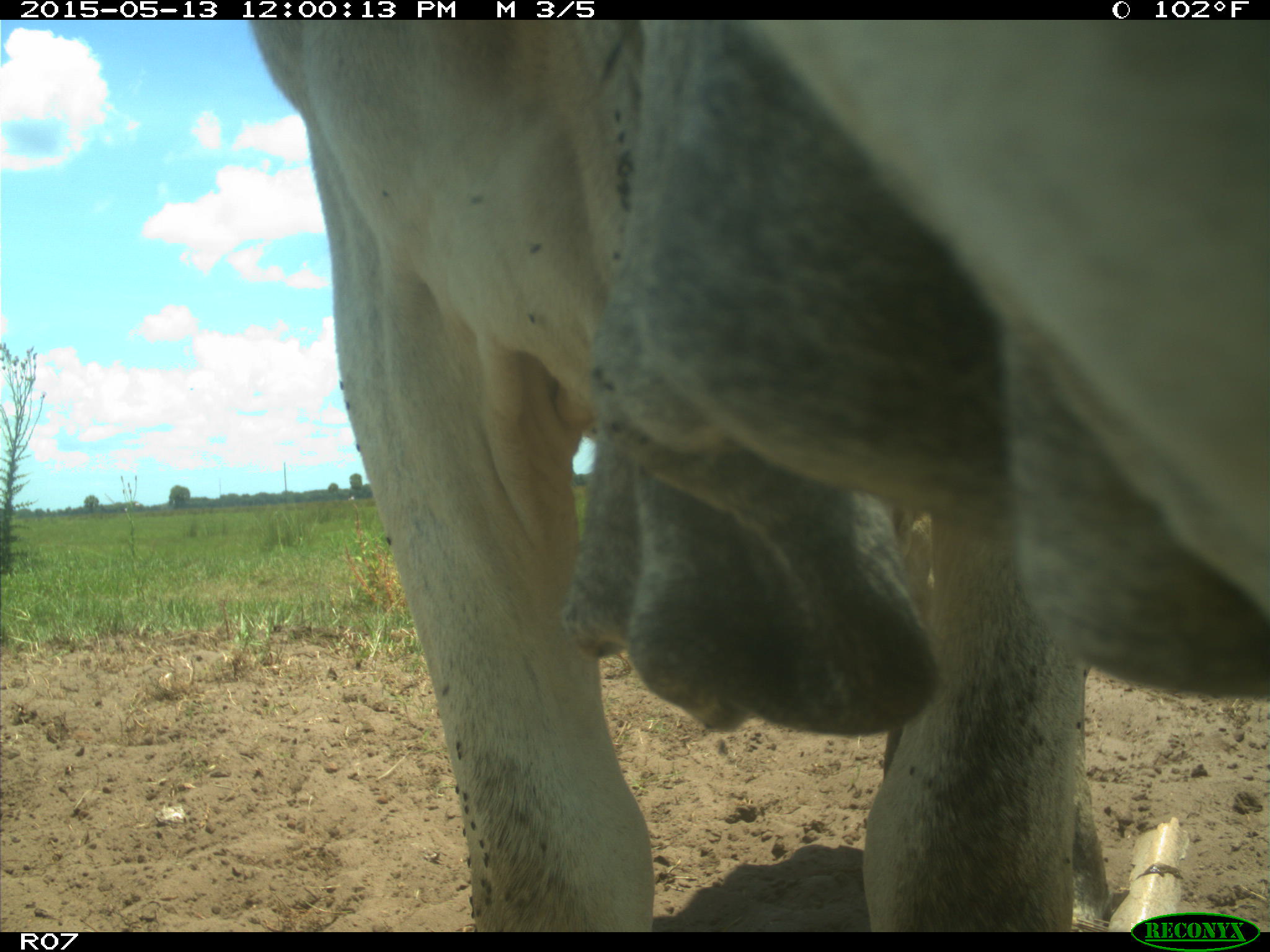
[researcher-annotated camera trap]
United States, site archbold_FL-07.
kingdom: Animalia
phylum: Chordata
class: Mammalia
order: Artiodactyla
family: Bovidae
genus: Bos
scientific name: Bos taurus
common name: domestic cow